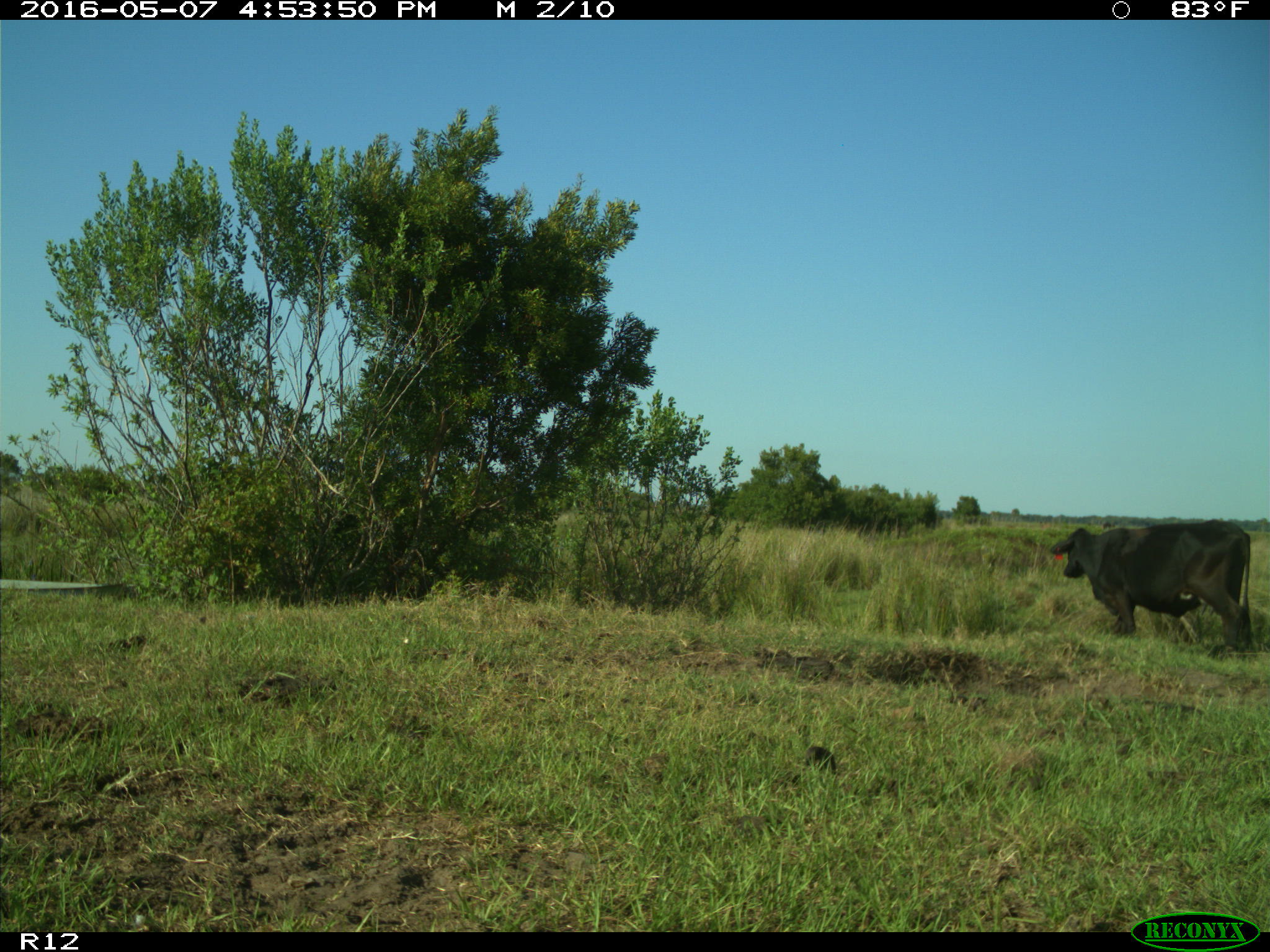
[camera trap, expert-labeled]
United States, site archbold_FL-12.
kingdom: Animalia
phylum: Chordata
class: Mammalia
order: Artiodactyla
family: Bovidae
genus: Bos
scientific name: Bos taurus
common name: domestic cow